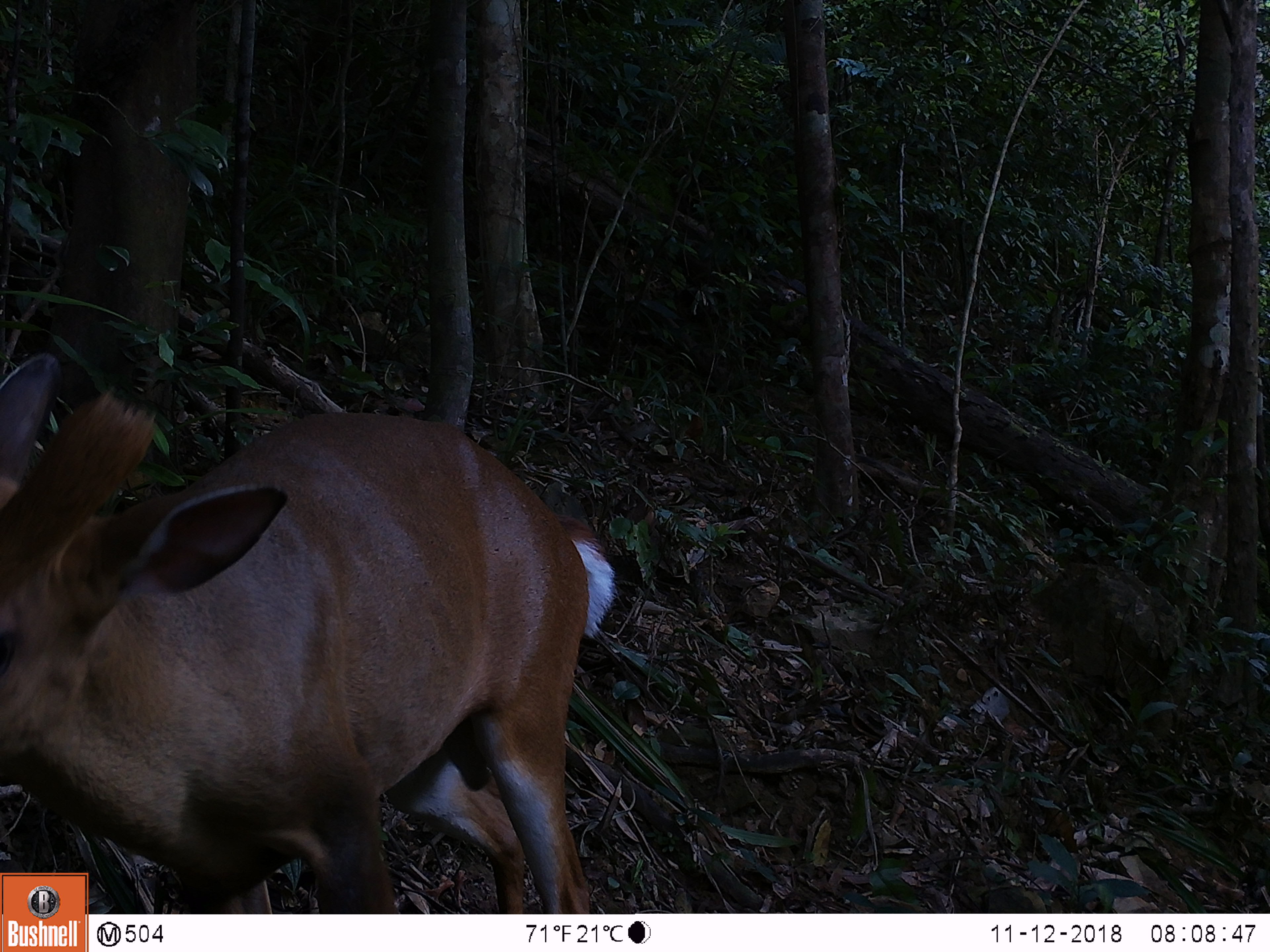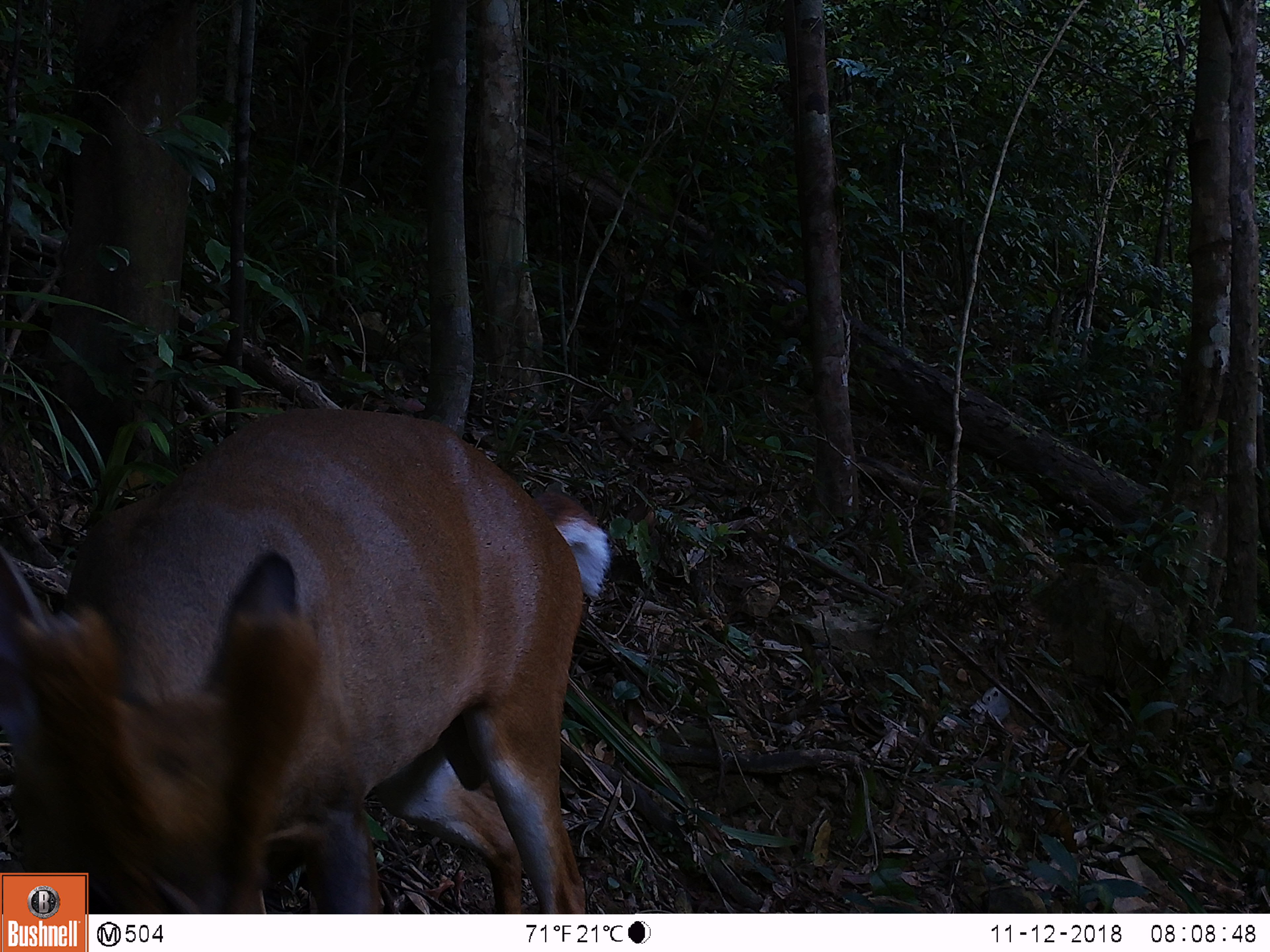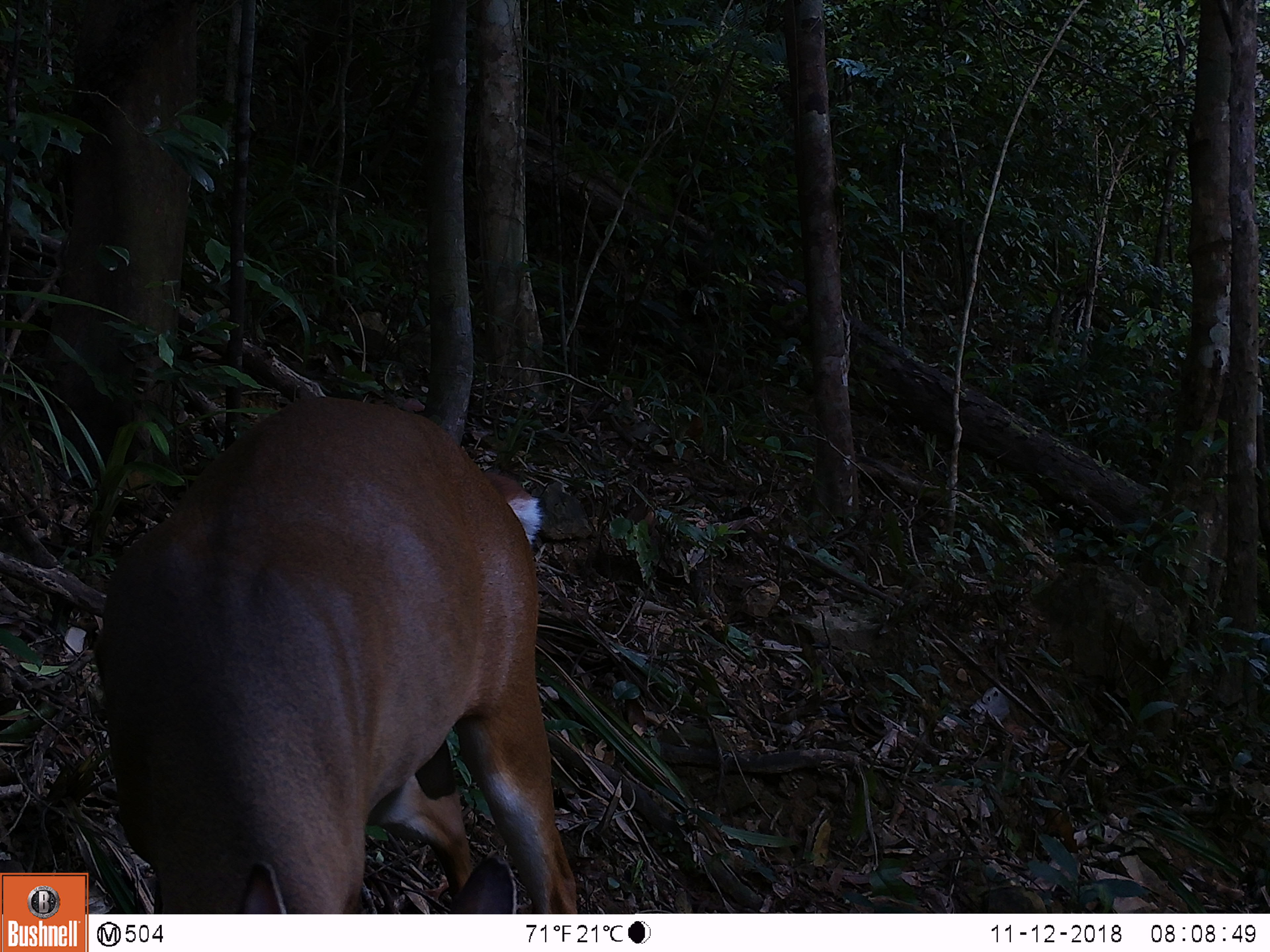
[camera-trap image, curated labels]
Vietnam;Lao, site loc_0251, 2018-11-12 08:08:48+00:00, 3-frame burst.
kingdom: Animalia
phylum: Chordata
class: Mammalia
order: Artiodactyla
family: Cervidae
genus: Muntiacus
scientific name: Muntiacus vuquangensis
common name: large-antlered muntjac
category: large antlered muntjac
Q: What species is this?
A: Large antlered muntjac (large-antlered muntjac) (Muntiacus vuquangensis).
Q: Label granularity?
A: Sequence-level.